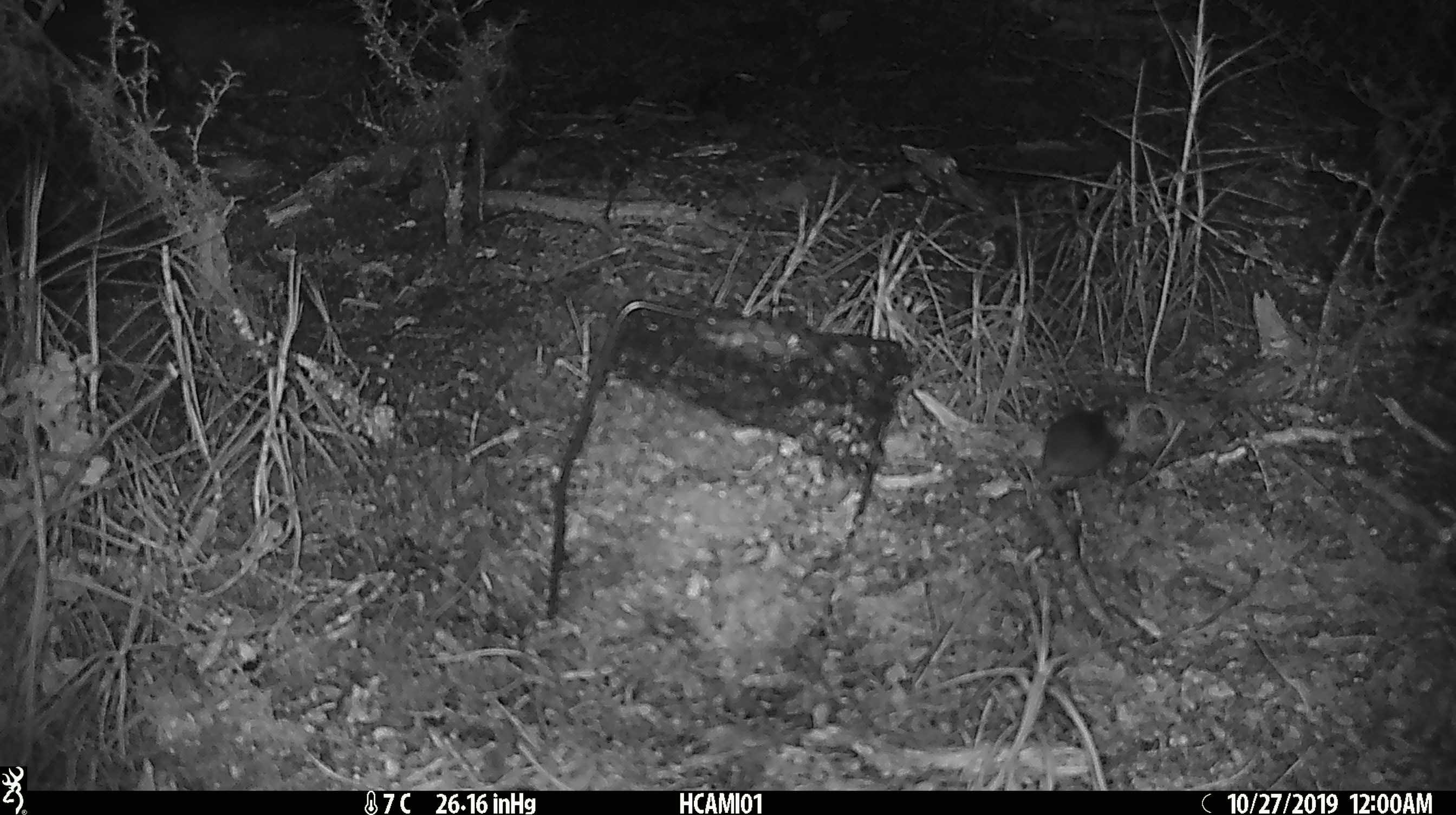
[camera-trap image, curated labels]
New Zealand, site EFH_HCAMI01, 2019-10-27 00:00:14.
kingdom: Animalia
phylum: Chordata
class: Mammalia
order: Rodentia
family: Muridae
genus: Mus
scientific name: Mus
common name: mouse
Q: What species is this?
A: Mouse (Mus).